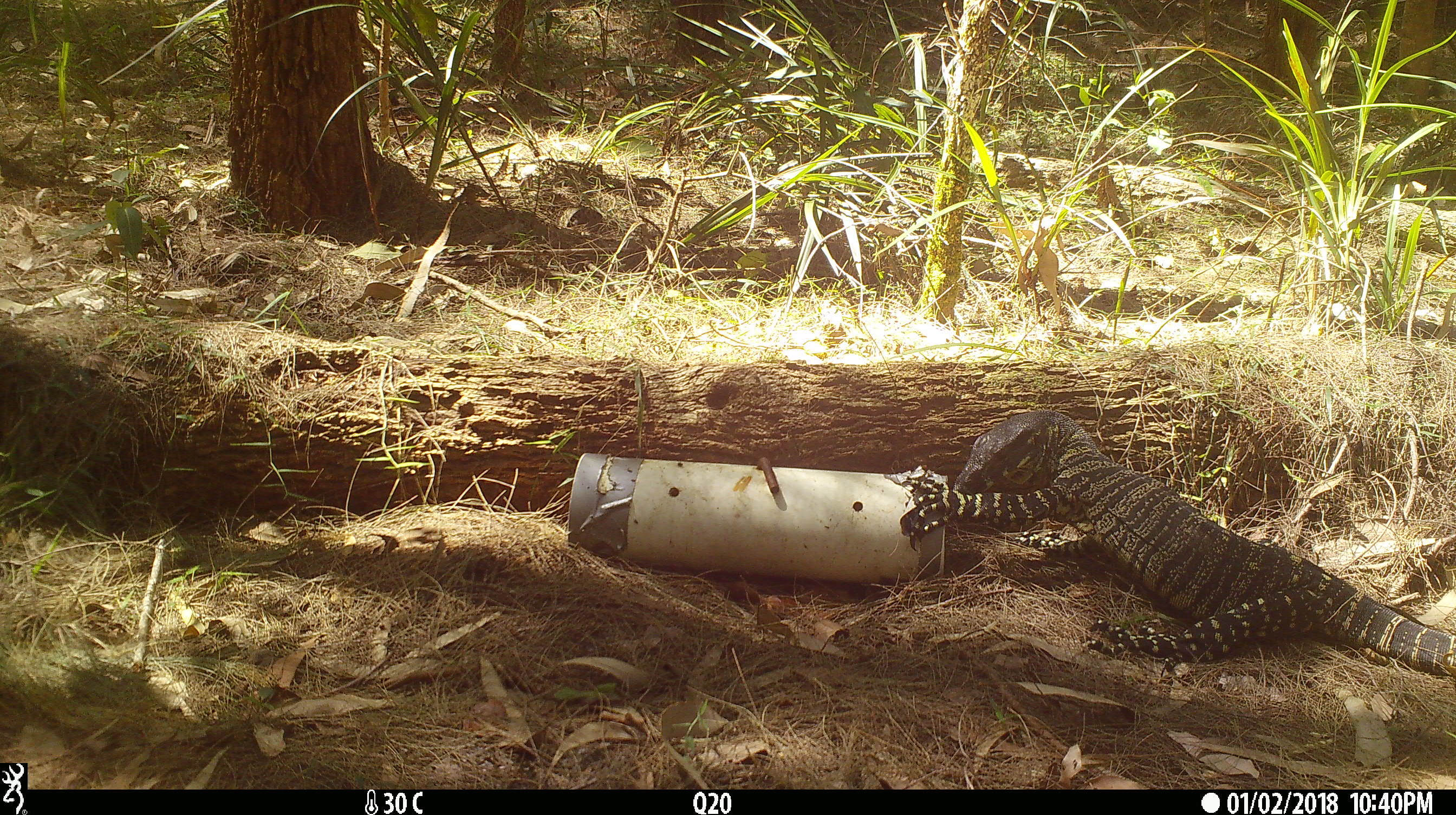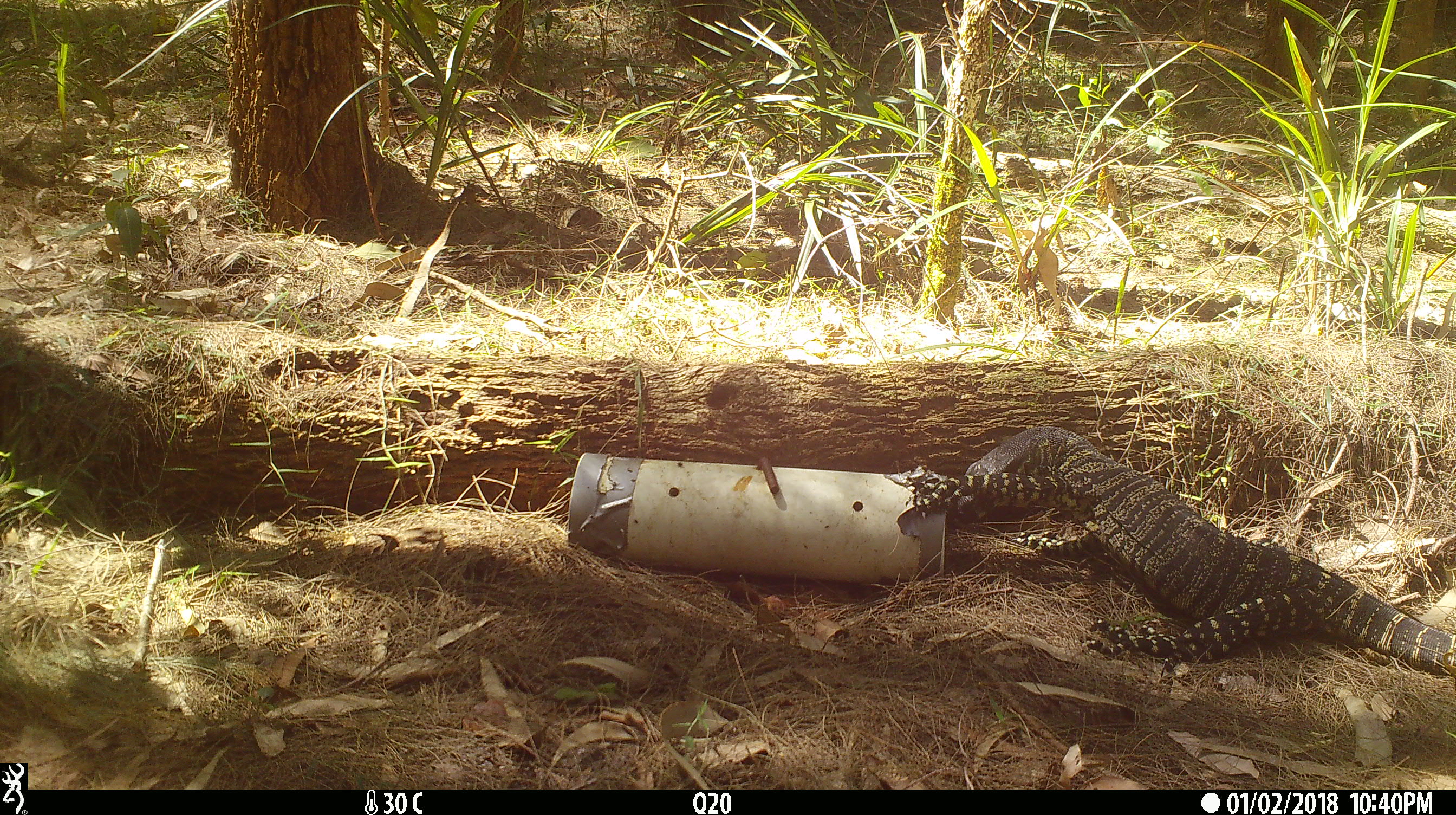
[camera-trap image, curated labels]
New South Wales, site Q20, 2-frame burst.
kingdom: Animalia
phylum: Chordata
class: Reptilia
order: Squamata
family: Varanidae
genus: Varanus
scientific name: Varanus varius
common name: lace monitor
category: goanna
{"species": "goanna (lace monitor) (Varanus varius)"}